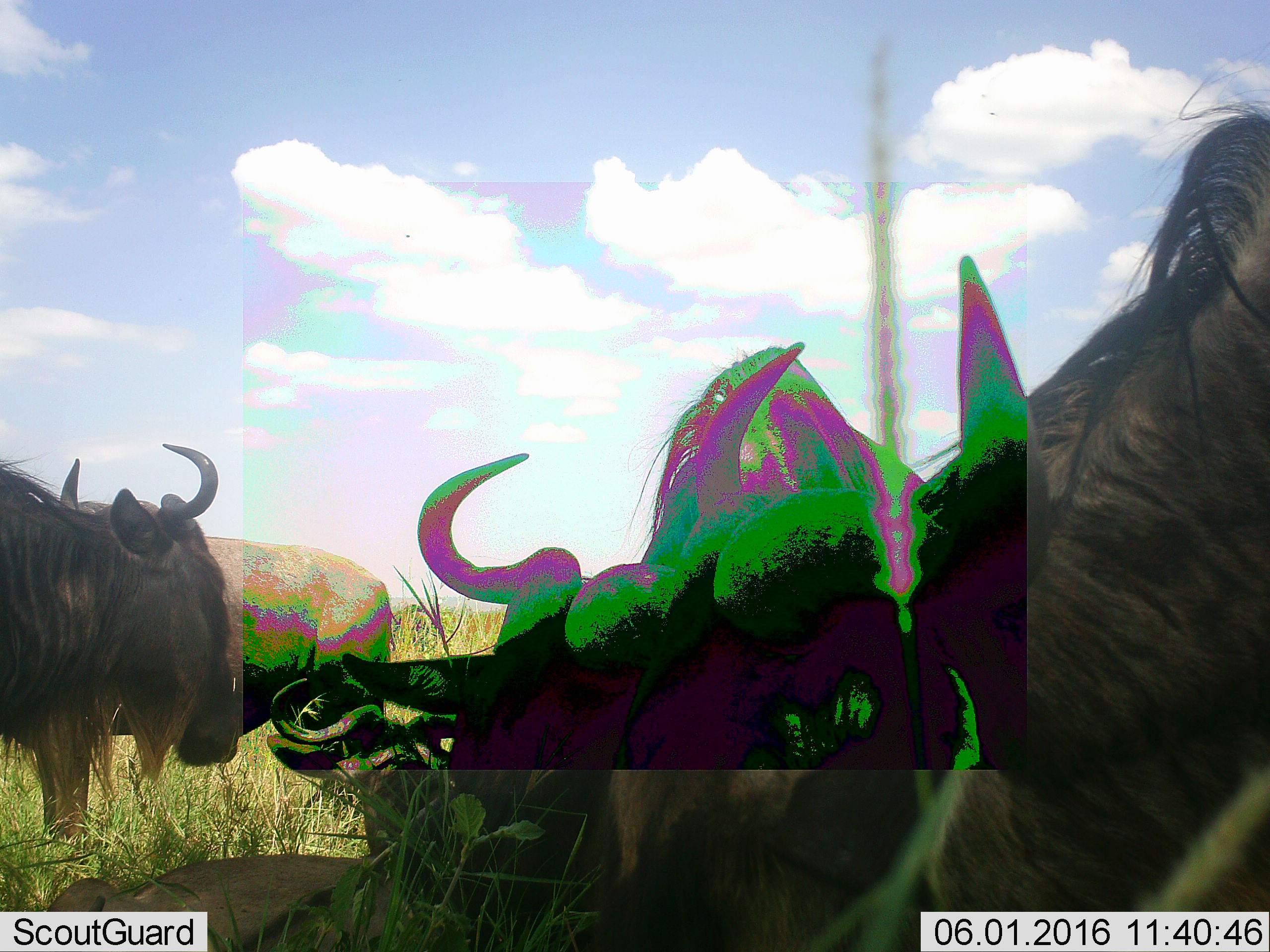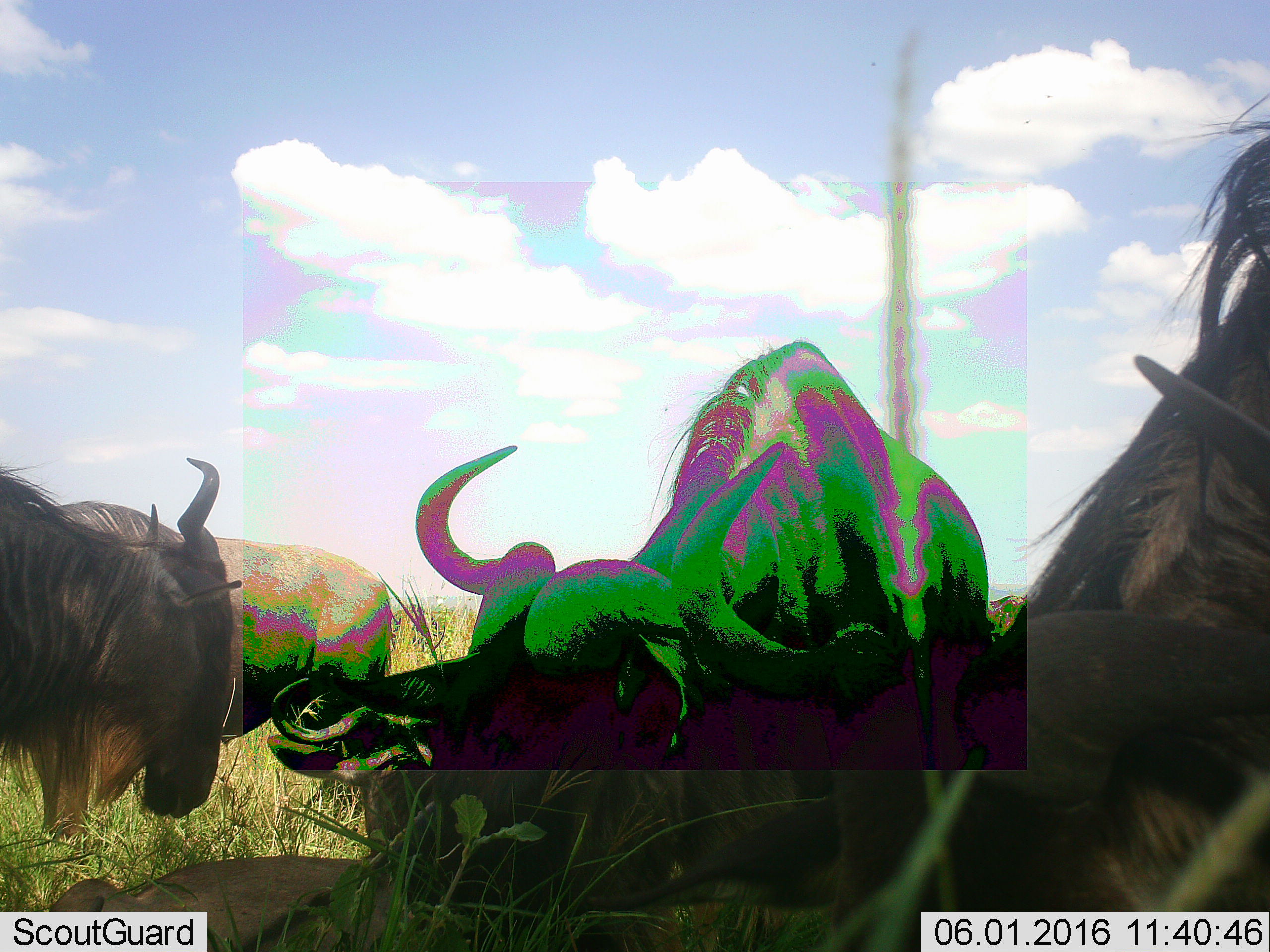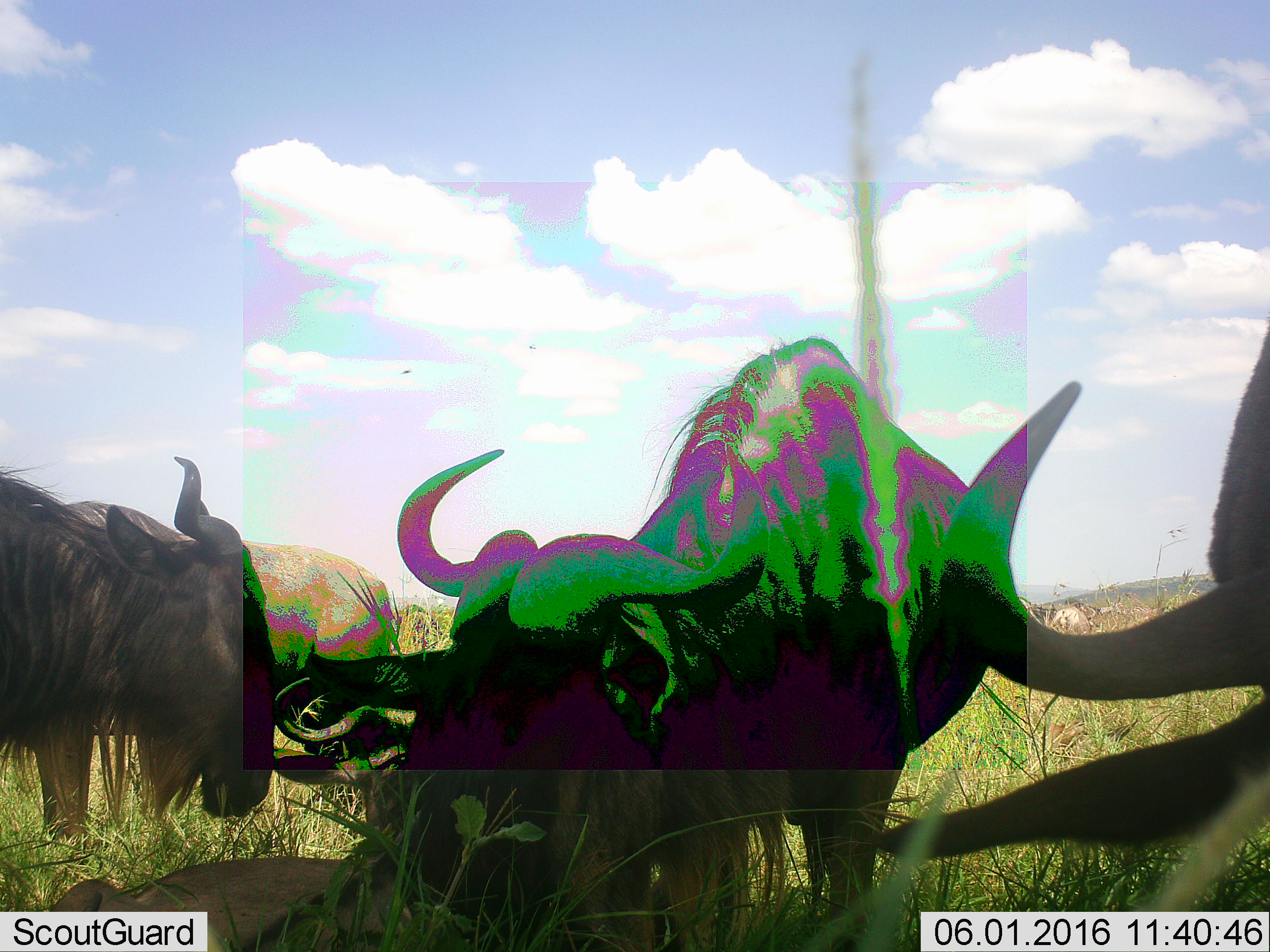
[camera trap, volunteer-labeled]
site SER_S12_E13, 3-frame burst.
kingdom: Animalia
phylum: Chordata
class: Mammalia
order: Artiodactyla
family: Bovidae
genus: Connochaetes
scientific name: Connochaetes taurinus taurinus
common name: blue wildebeest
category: wildebeestblue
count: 6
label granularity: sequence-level